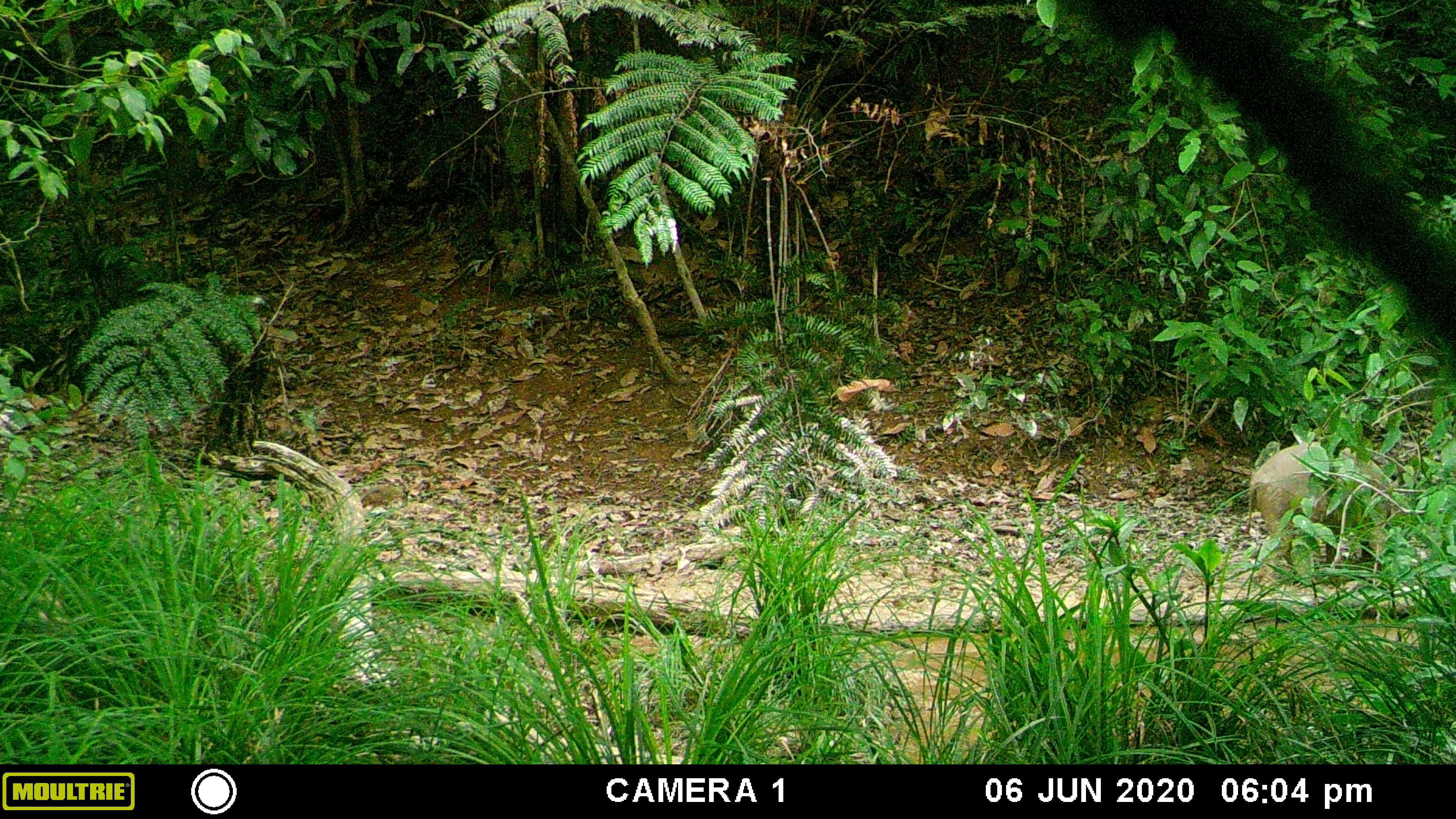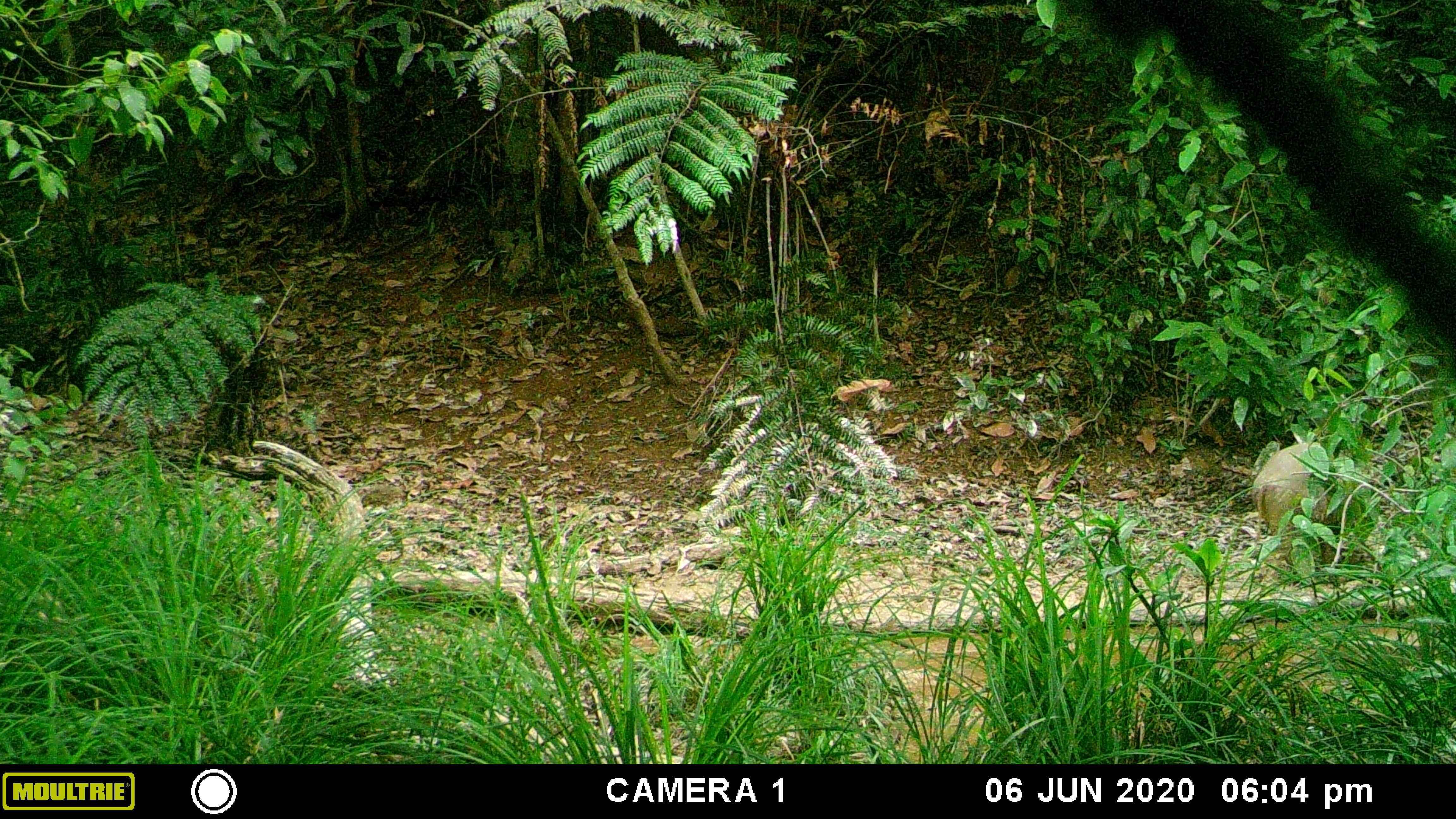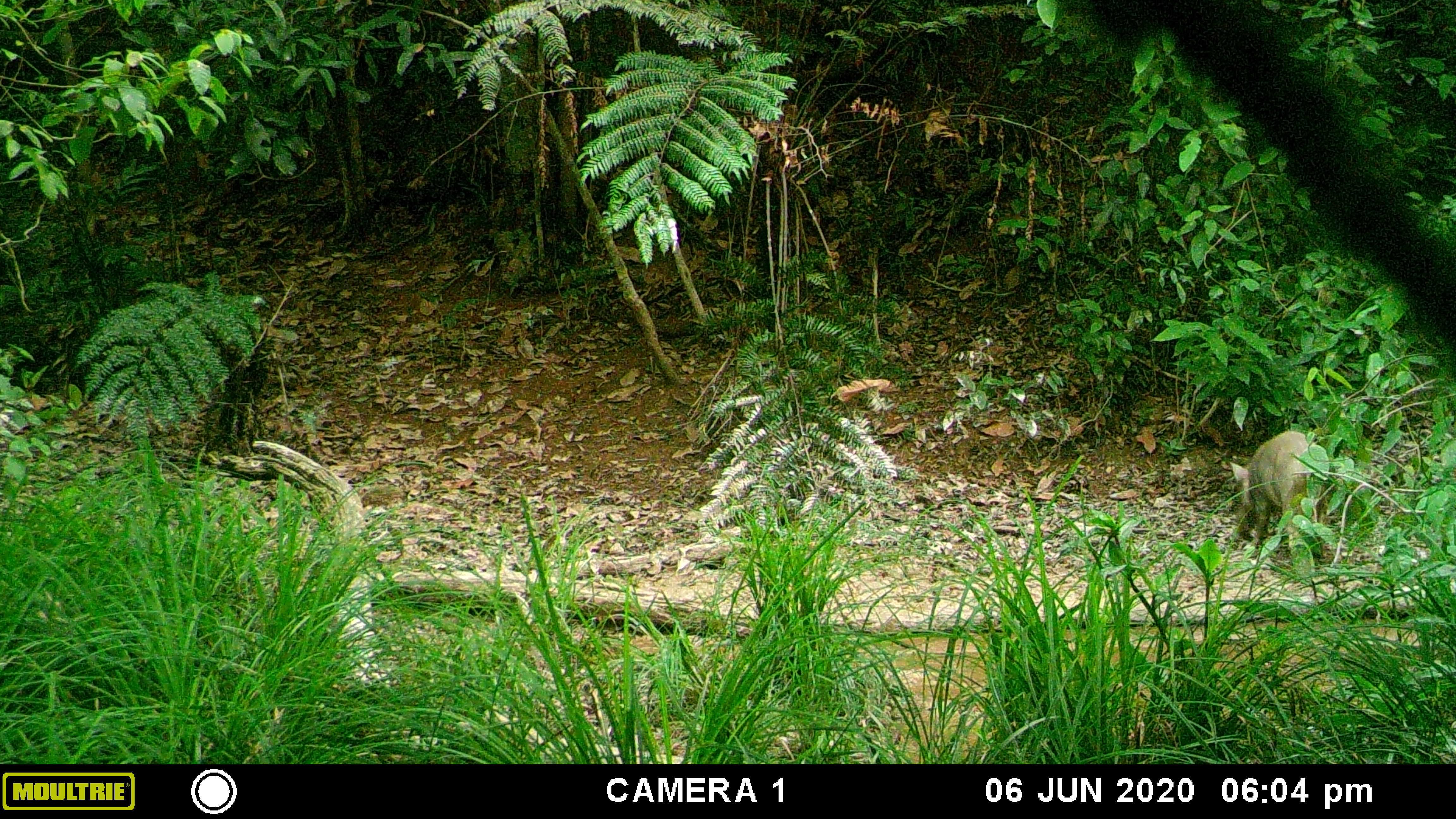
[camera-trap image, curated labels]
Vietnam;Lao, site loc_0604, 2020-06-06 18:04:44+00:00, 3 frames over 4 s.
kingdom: Animalia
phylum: Chordata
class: Mammalia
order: Artiodactyla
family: Suidae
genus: Sus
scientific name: Sus scrofa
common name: eurasian wild pig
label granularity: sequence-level